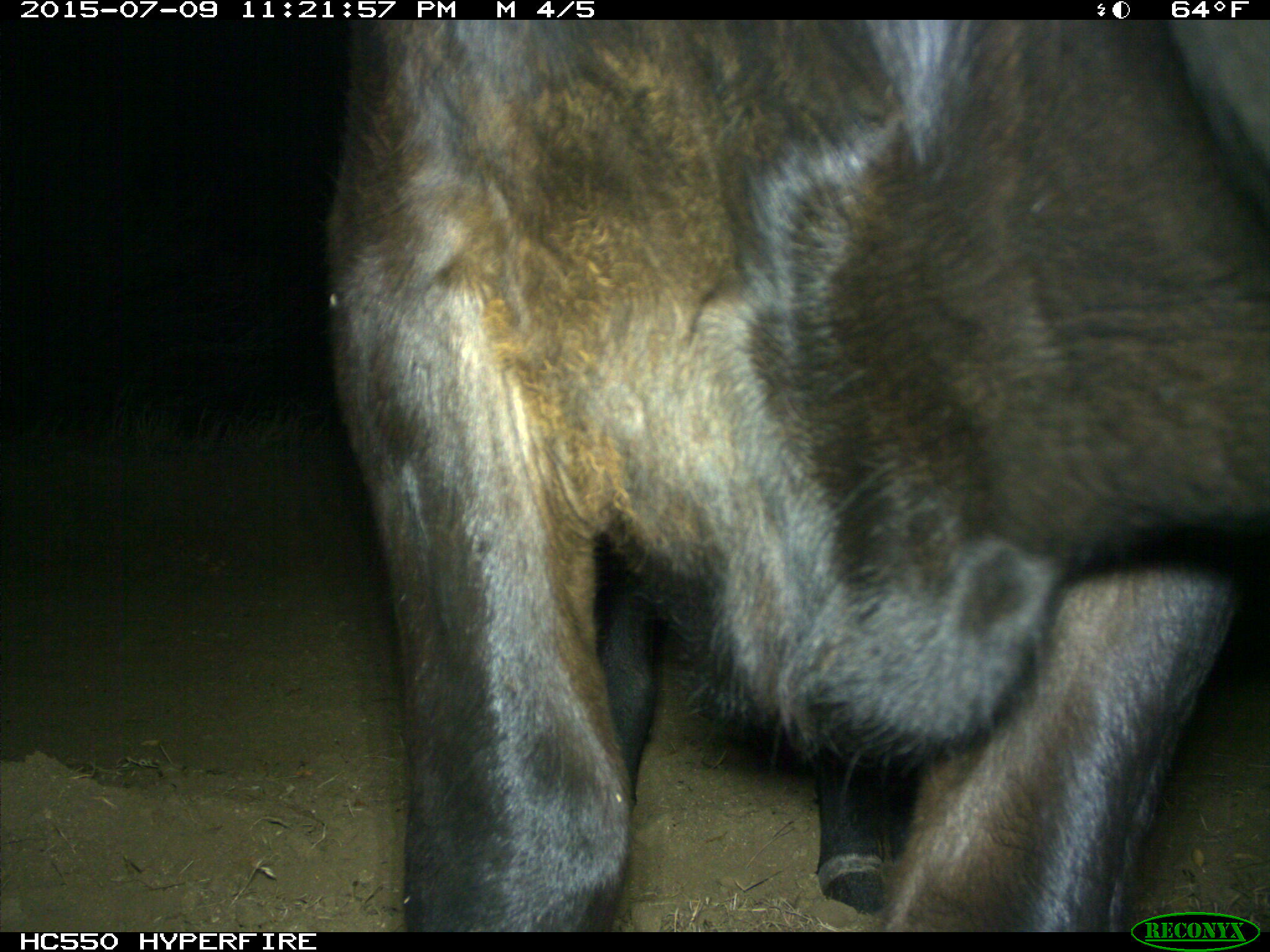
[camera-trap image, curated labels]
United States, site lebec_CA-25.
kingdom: Animalia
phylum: Chordata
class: Mammalia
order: Artiodactyla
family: Bovidae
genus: Bos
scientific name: Bos taurus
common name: domestic cow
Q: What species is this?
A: Bos taurus (domestic cow).